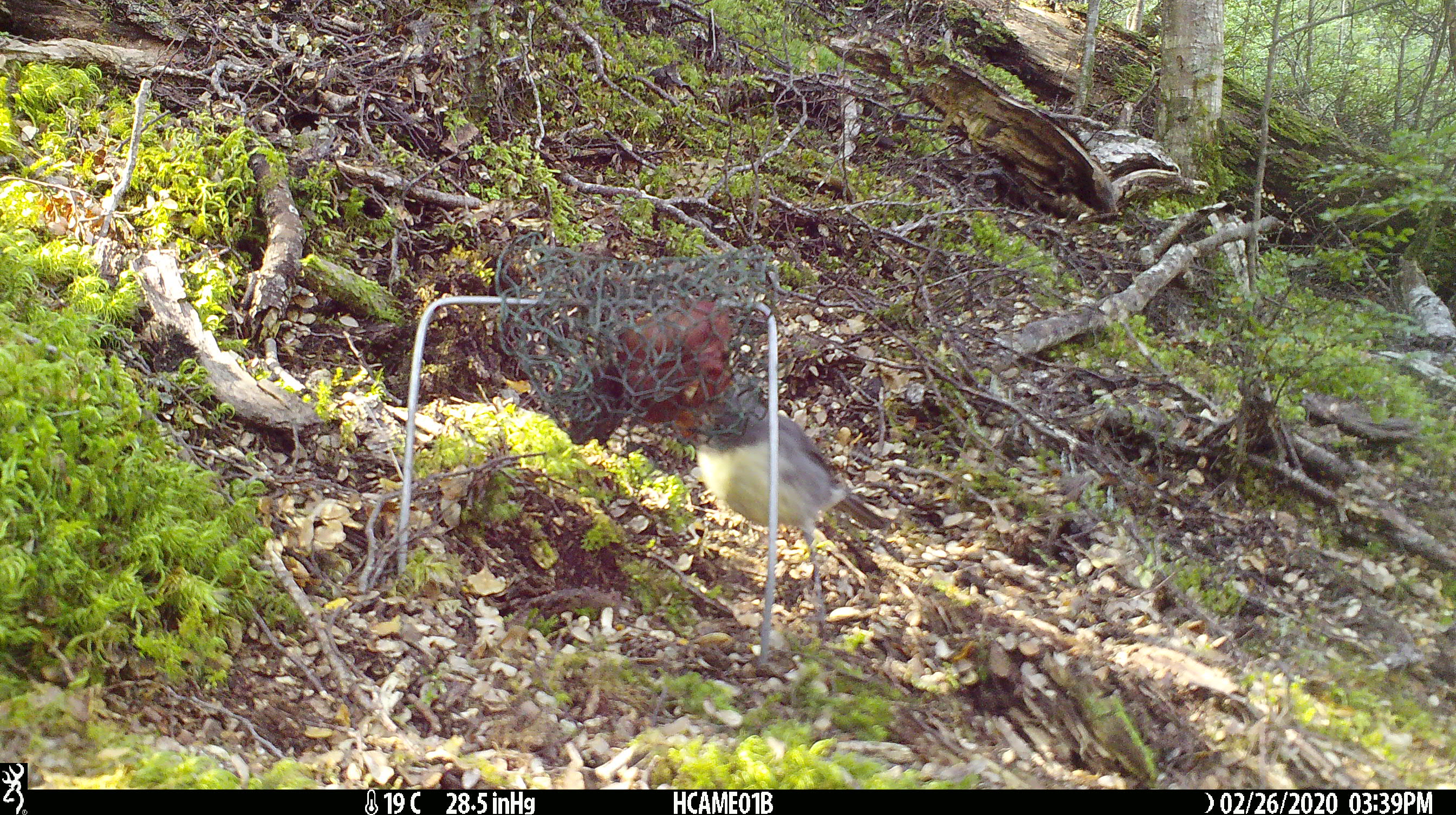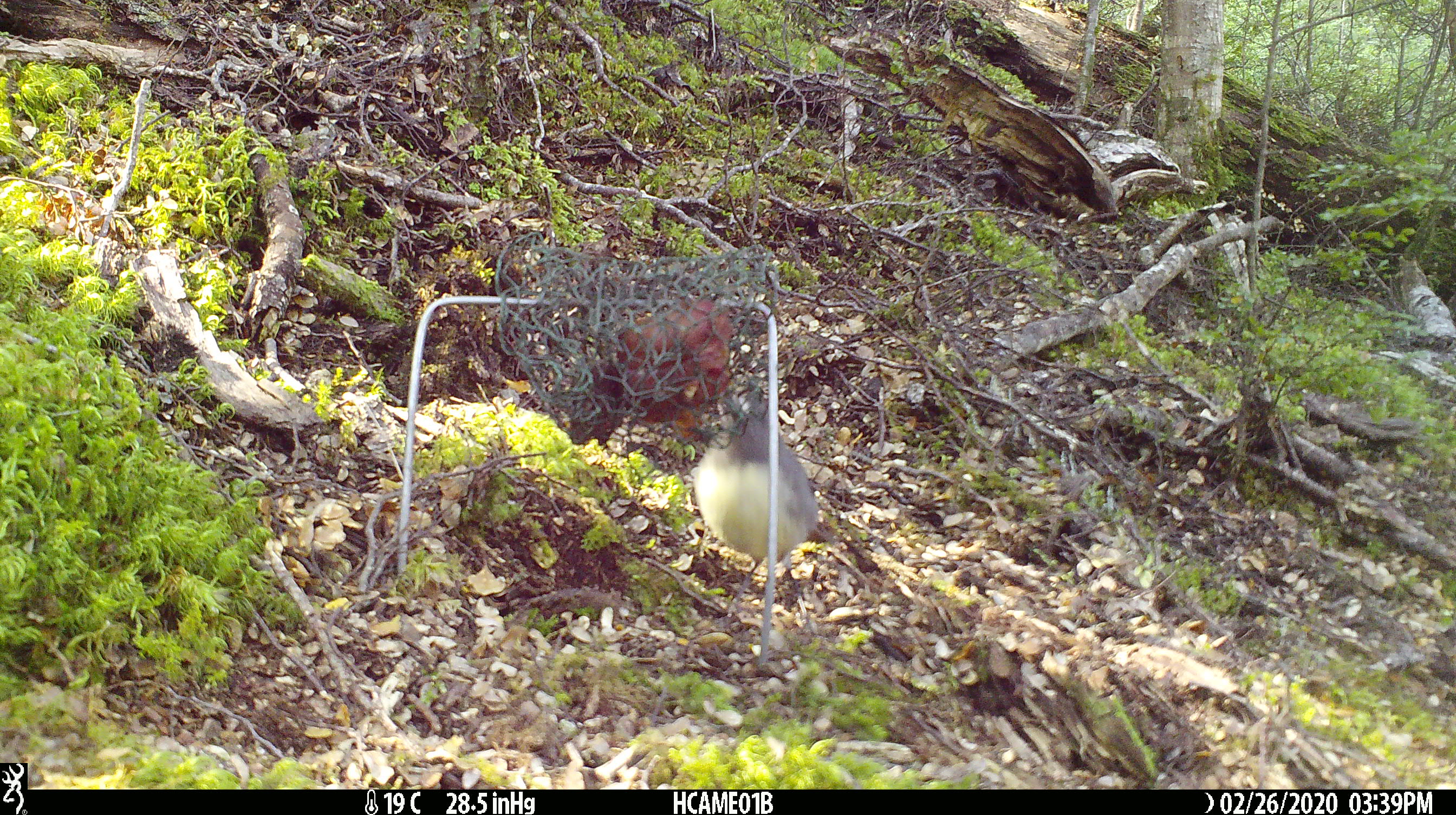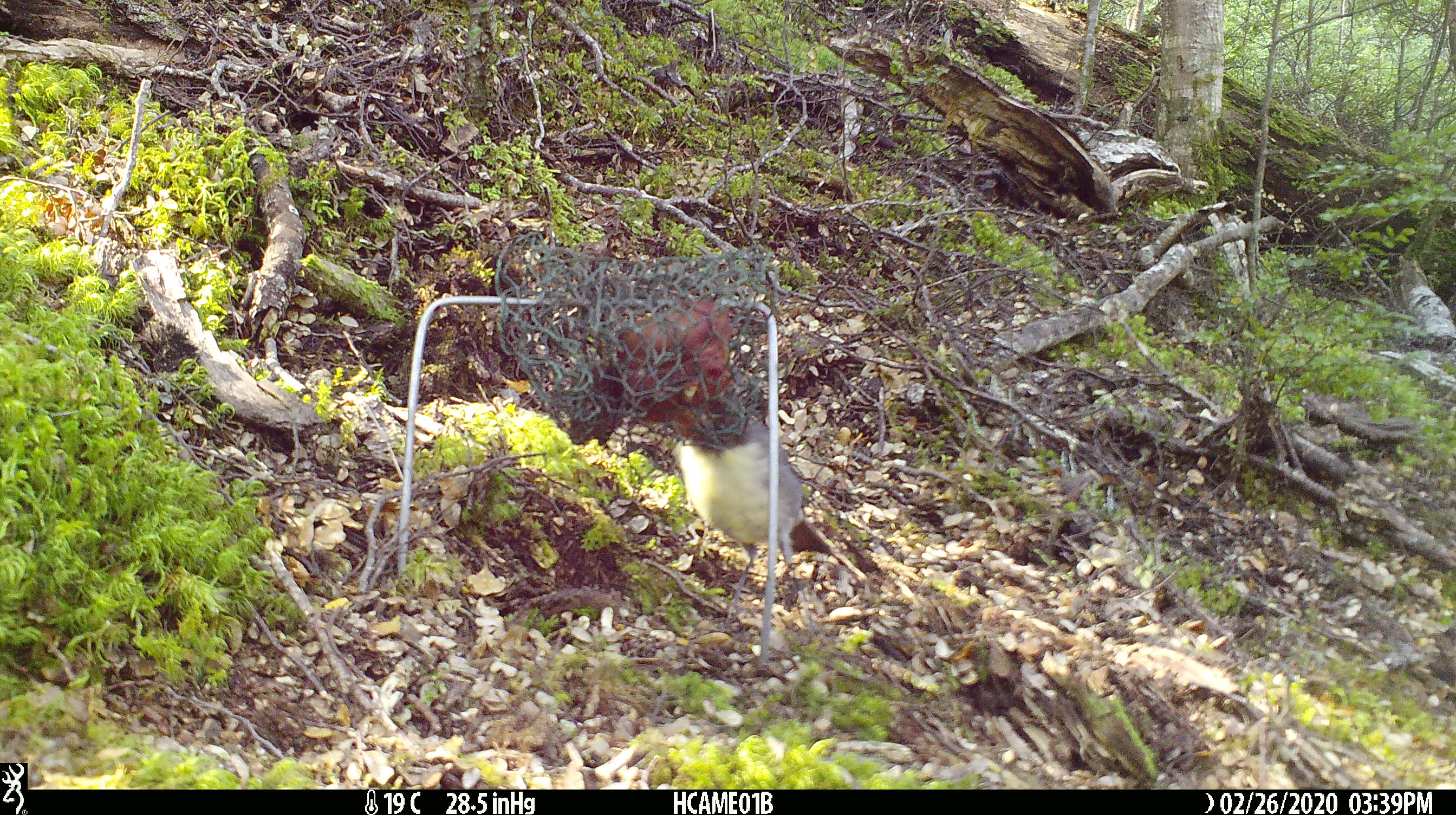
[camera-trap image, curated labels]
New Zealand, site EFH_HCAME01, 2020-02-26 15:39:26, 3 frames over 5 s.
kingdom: Animalia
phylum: Chordata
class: Aves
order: Passeriformes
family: Petroicidae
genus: Petroica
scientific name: Petroica australis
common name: new zealand robin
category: robin